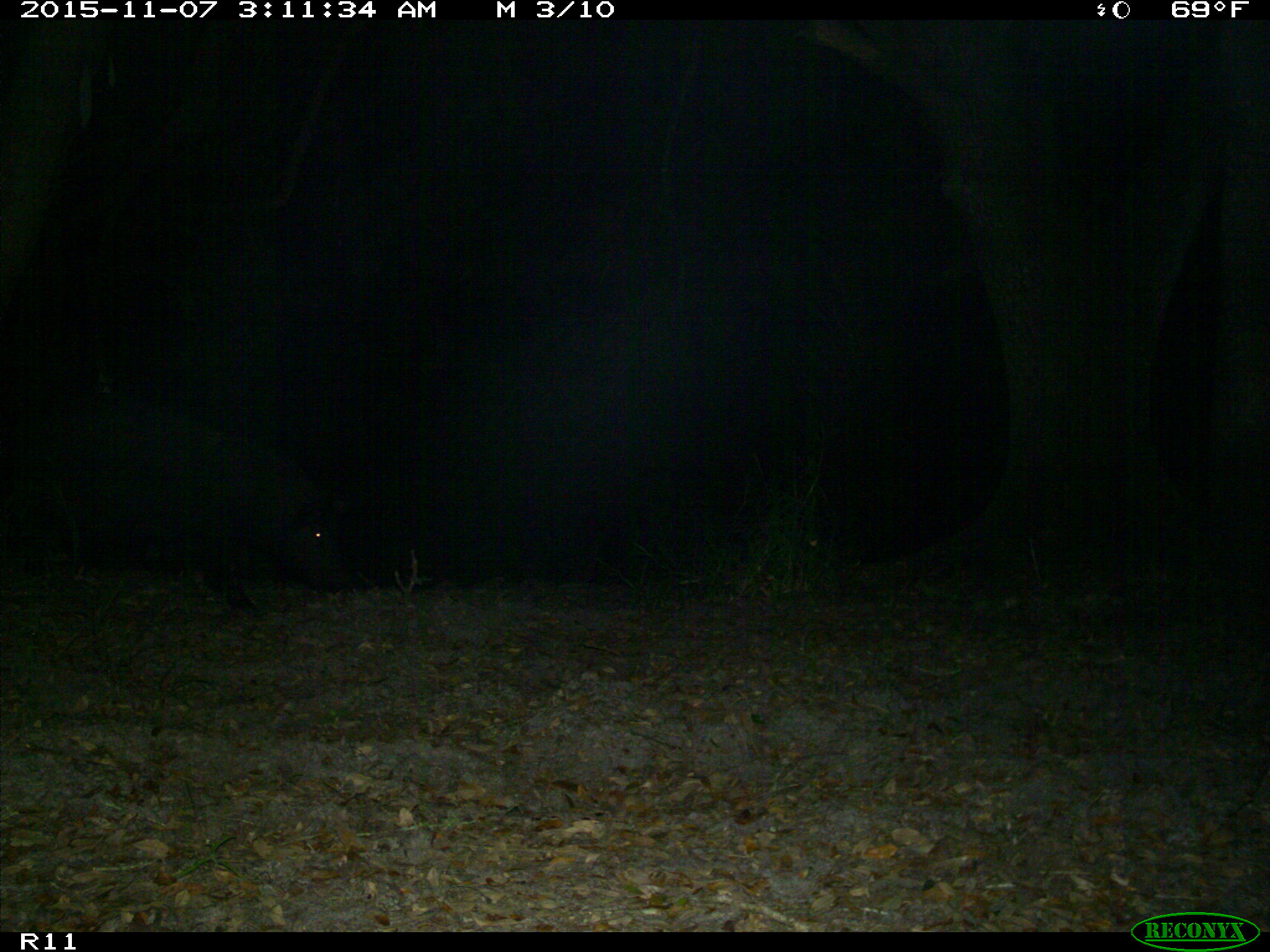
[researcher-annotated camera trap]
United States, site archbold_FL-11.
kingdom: Animalia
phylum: Chordata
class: Mammalia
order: Artiodactyla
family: Suidae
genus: Sus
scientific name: Sus scrofa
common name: wild boar